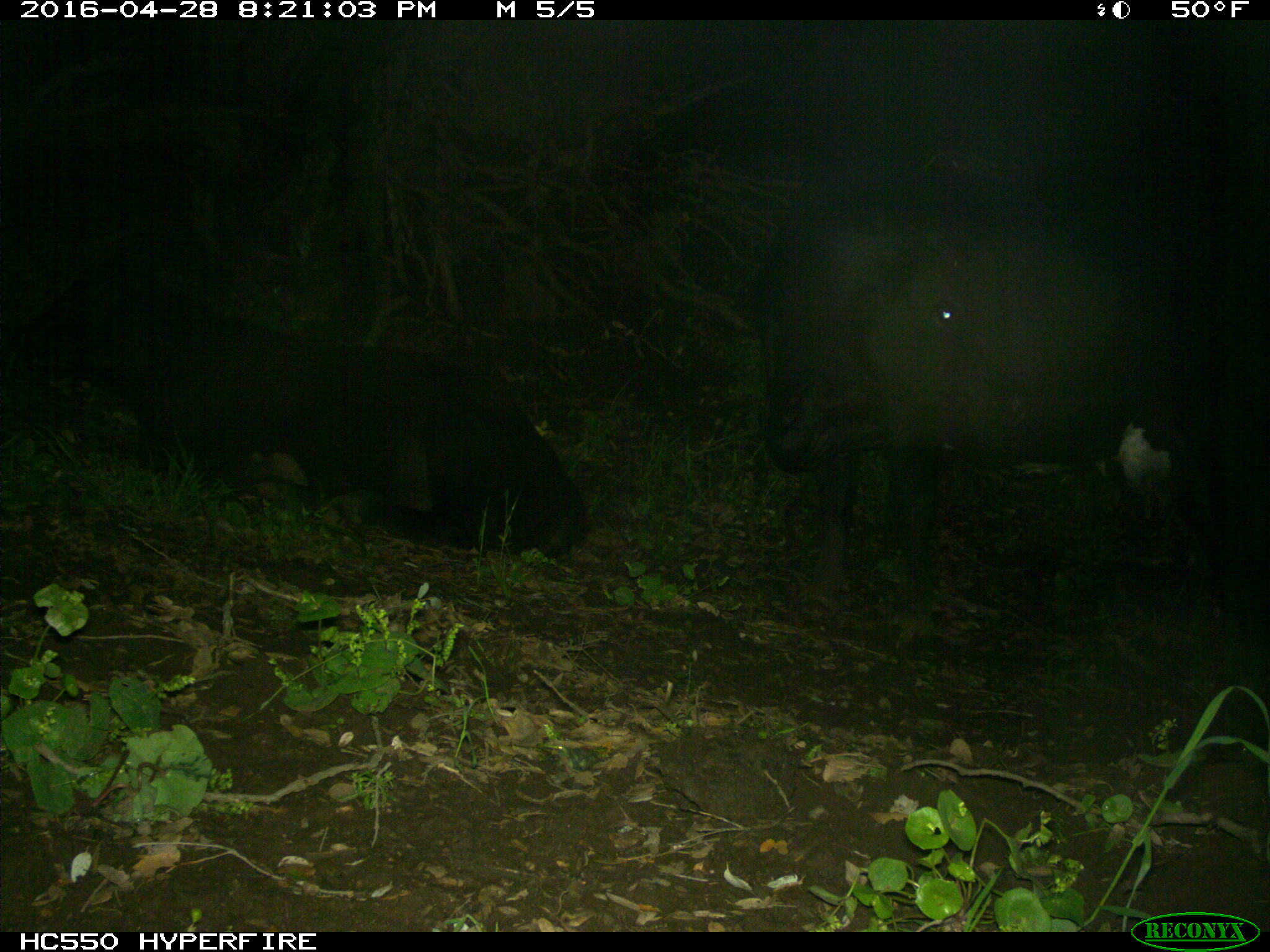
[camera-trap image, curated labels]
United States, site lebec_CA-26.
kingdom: Animalia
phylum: Chordata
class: Mammalia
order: Artiodactyla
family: Bovidae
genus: Bos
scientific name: Bos taurus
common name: domestic cow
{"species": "Bos taurus (domestic cow)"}